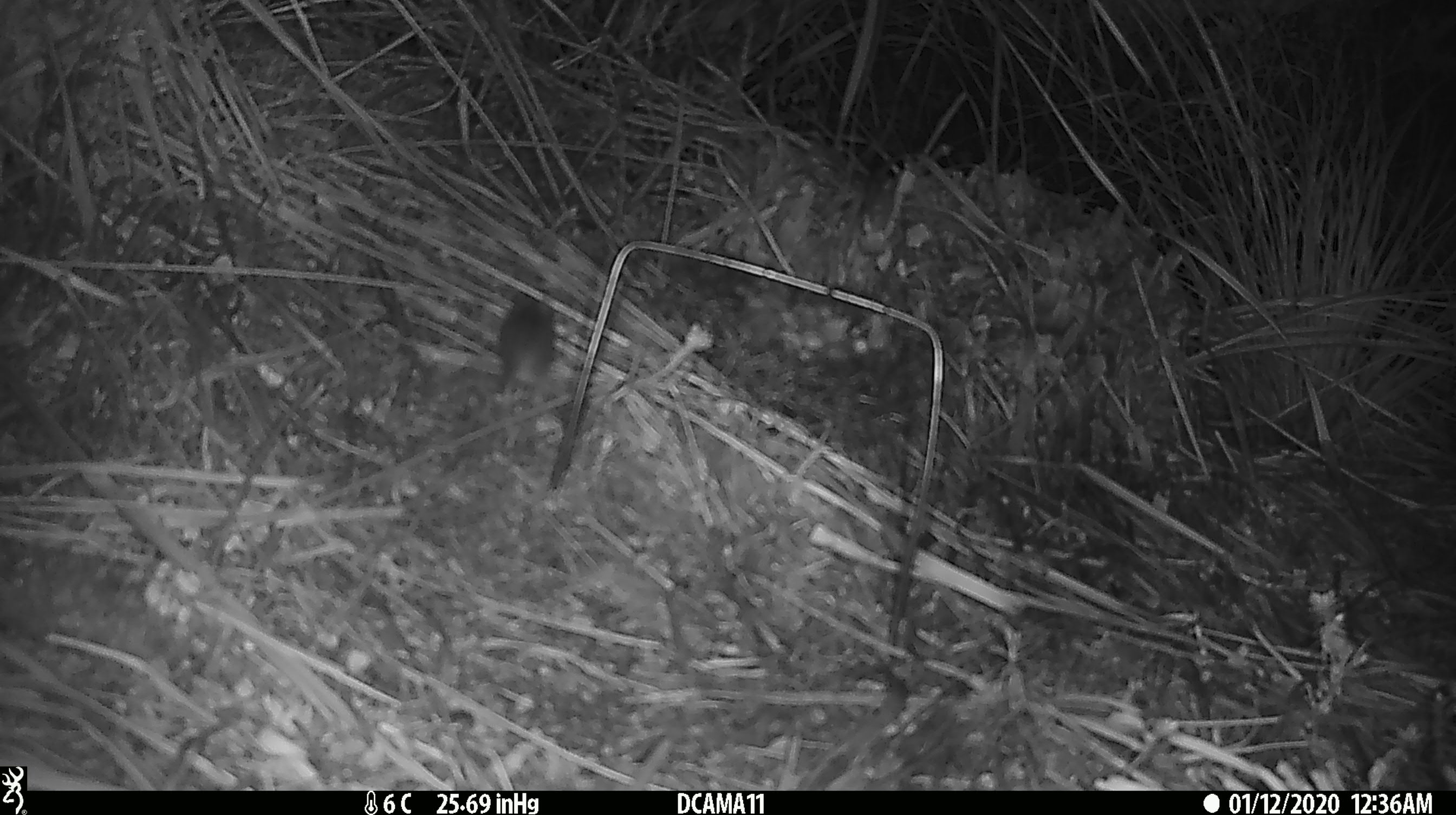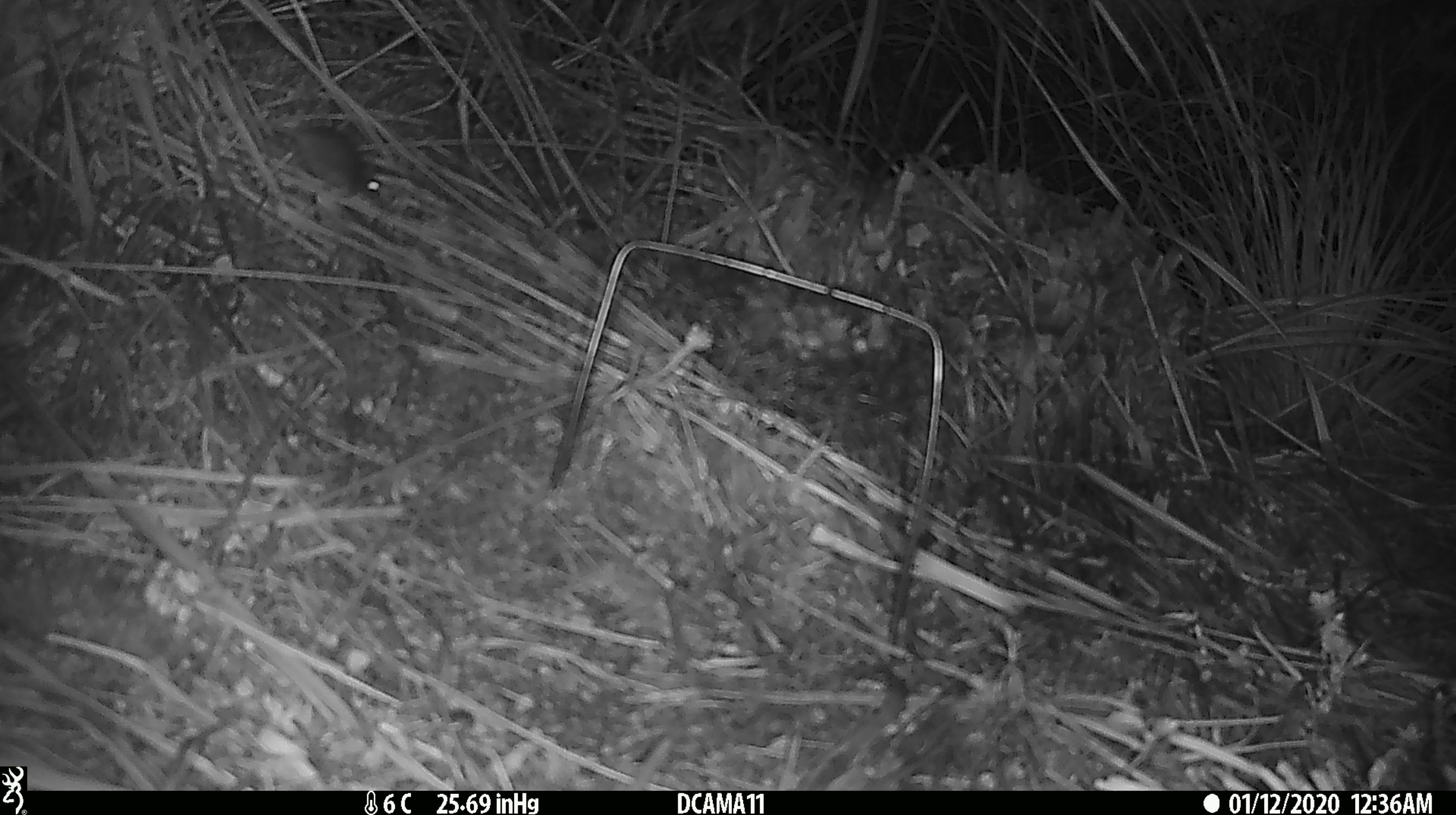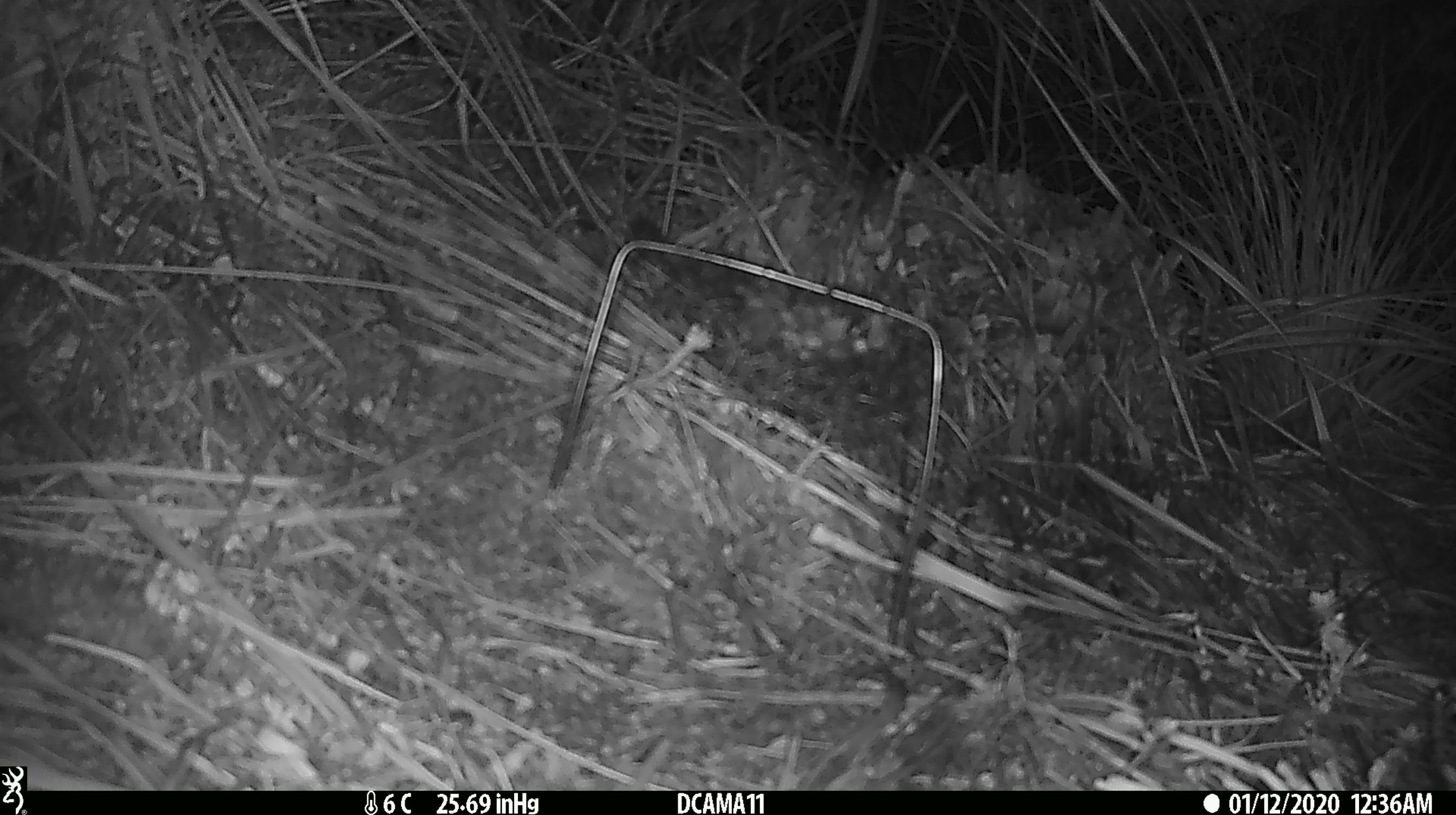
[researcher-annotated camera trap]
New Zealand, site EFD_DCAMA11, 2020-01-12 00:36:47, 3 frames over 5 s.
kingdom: Animalia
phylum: Chordata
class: Mammalia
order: Rodentia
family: Muridae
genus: Mus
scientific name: Mus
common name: mouse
Mouse (Mus).